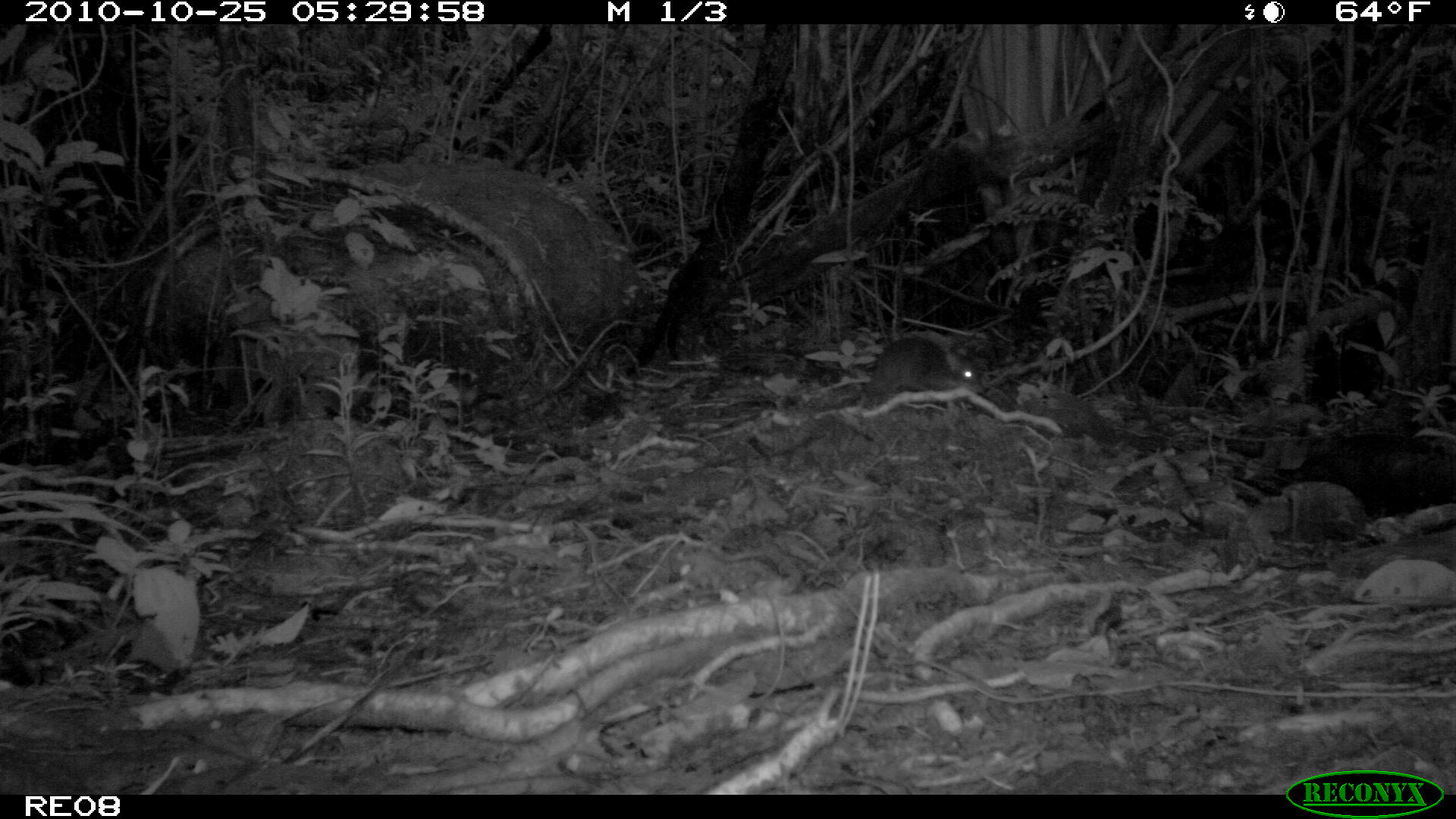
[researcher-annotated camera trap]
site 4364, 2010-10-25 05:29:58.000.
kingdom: Animalia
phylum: Chordata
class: Mammalia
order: Carnivora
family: Eupleridae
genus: Cryptoprocta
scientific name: Cryptoprocta ferox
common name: fossa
Cryptoprocta ferox (fossa), count 1.